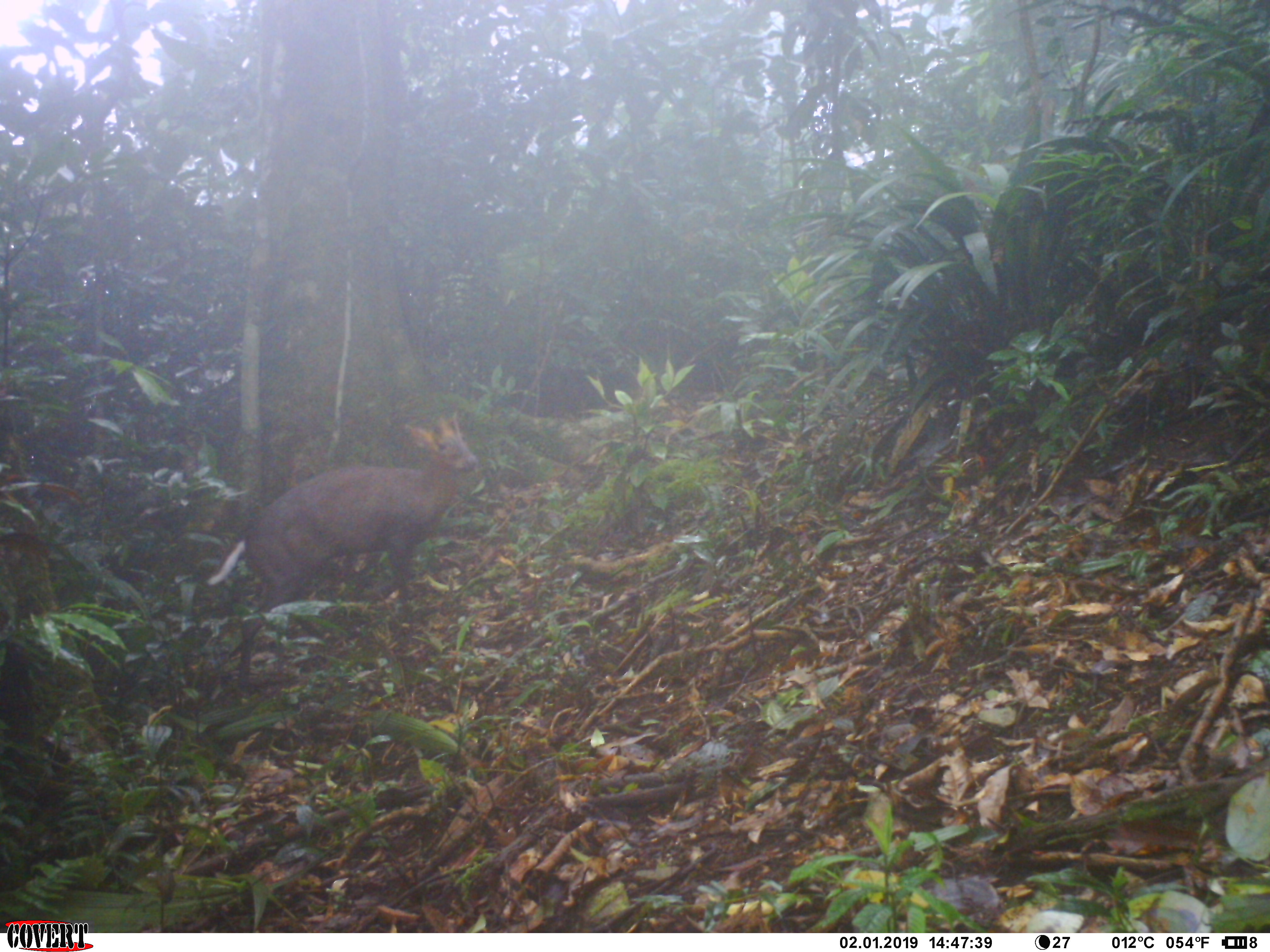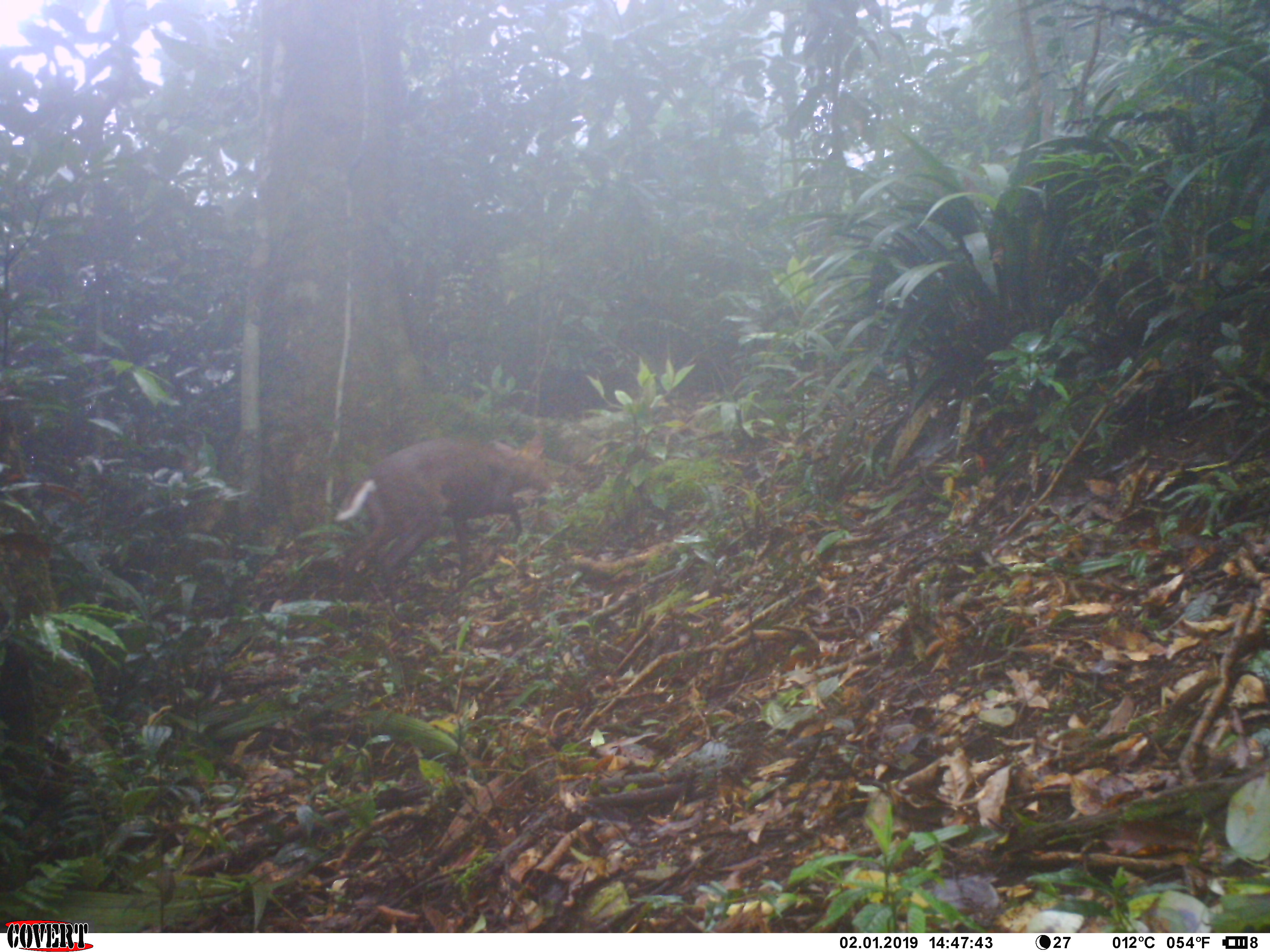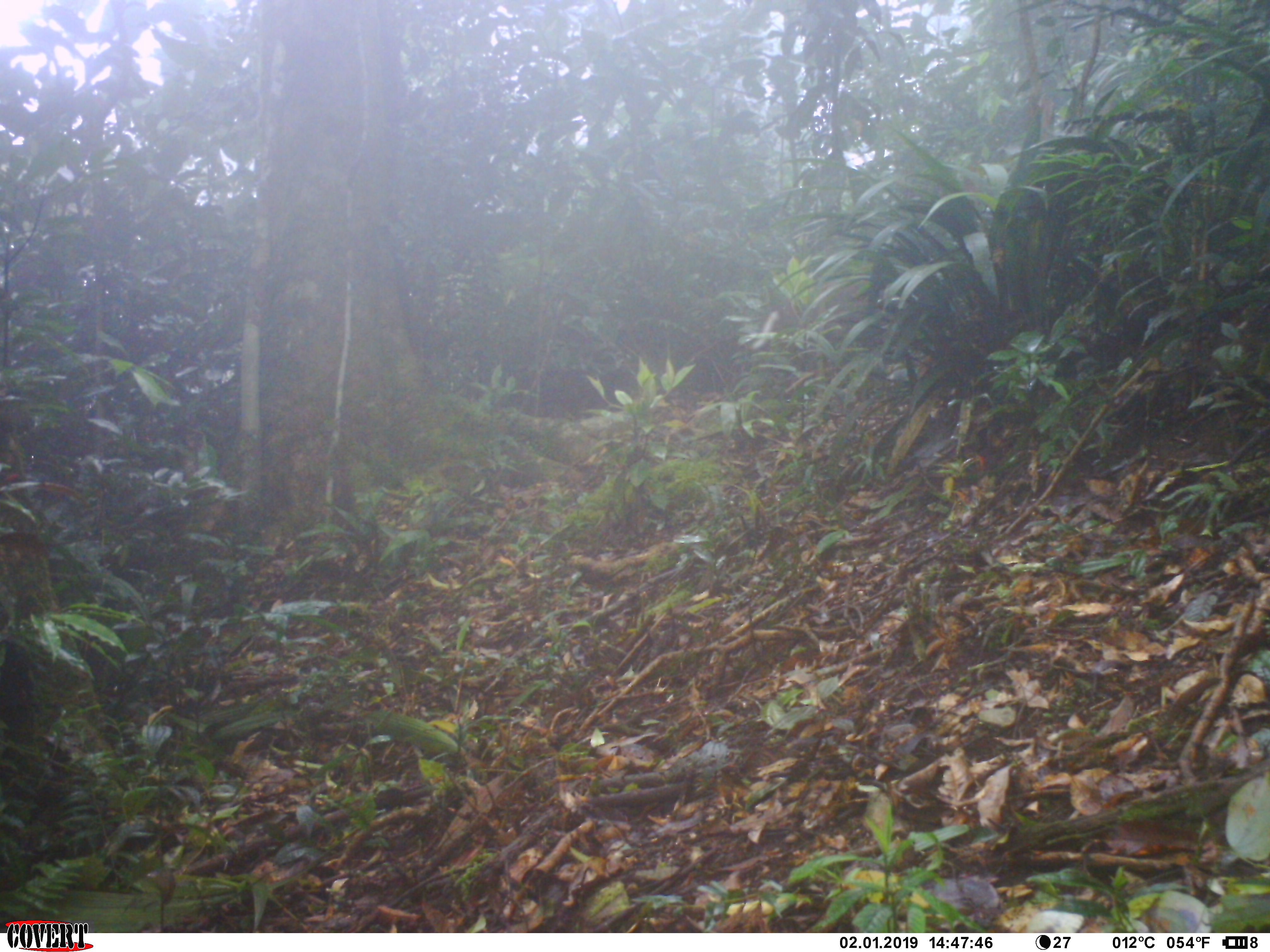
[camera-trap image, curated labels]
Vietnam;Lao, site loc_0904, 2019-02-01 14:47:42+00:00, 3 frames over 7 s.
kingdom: Animalia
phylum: Chordata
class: Mammalia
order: Artiodactyla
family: Cervidae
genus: Muntiacus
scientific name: Muntiacus rooseveltorum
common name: roosevelt's muntjac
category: roosevelts muntjac group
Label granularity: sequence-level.